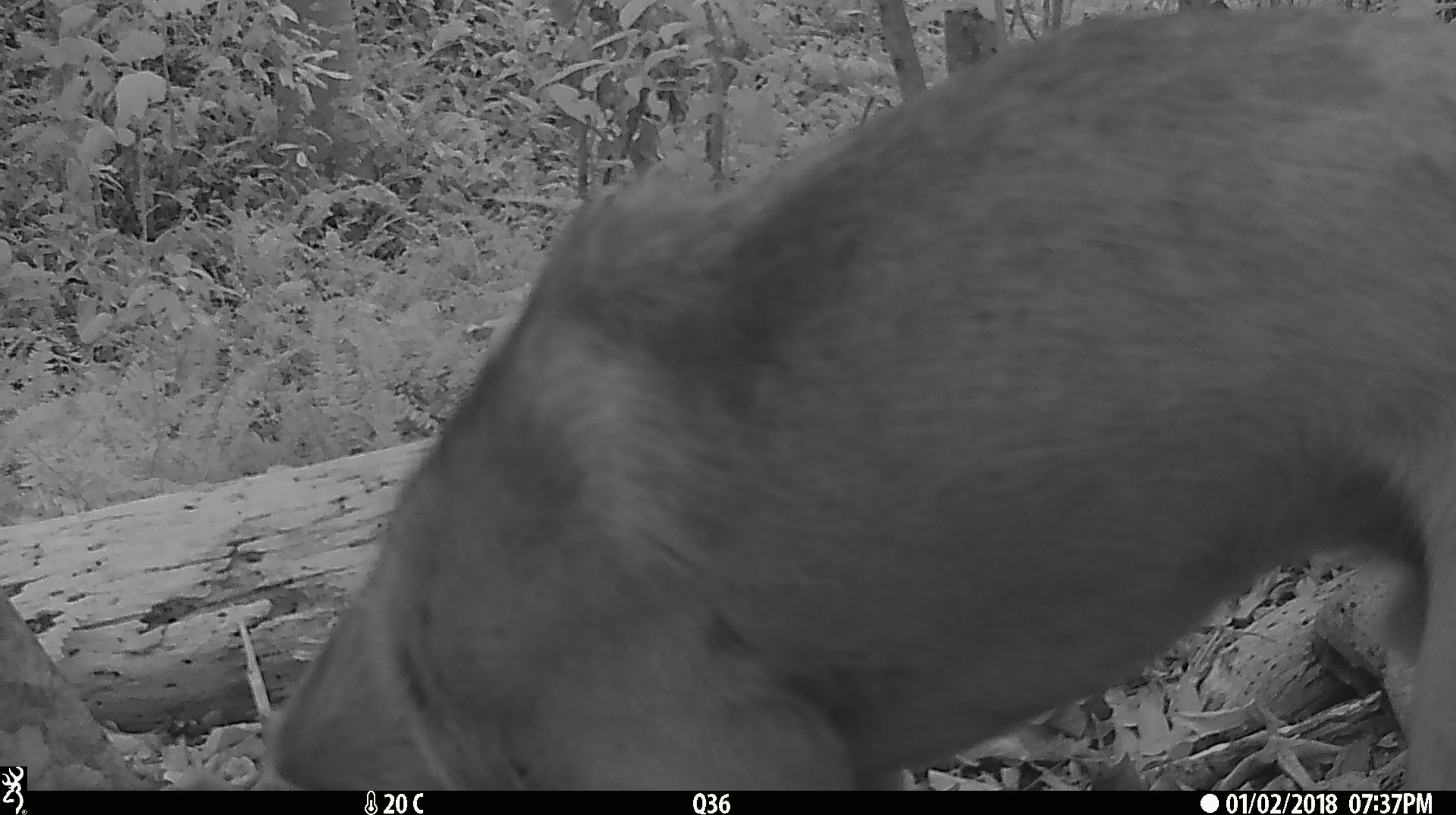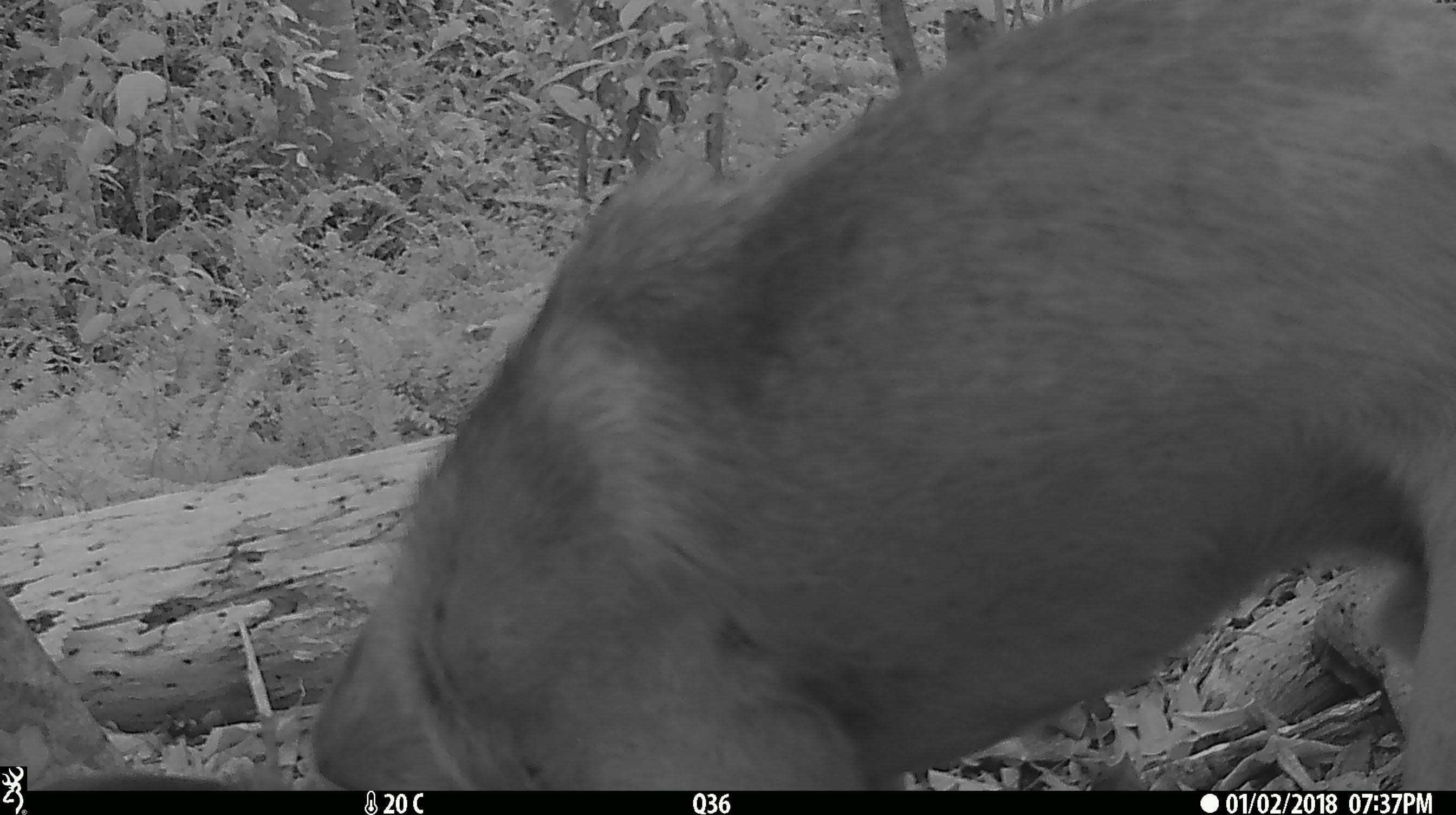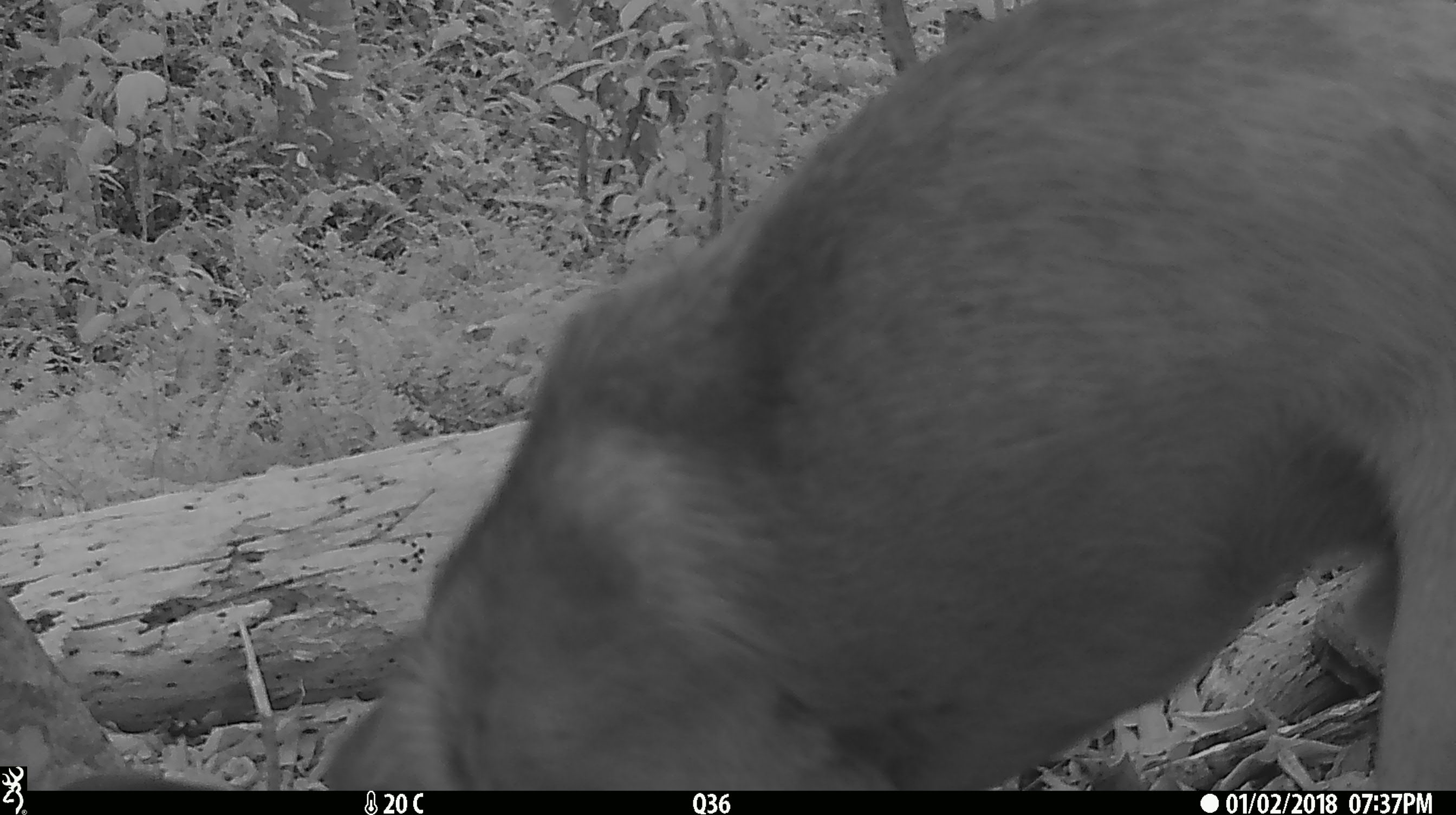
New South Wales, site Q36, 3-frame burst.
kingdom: Animalia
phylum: Chordata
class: Mammalia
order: Carnivora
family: Canidae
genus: Canis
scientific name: Canis familiaris dingo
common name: dingo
Dingo (Canis familiaris dingo).